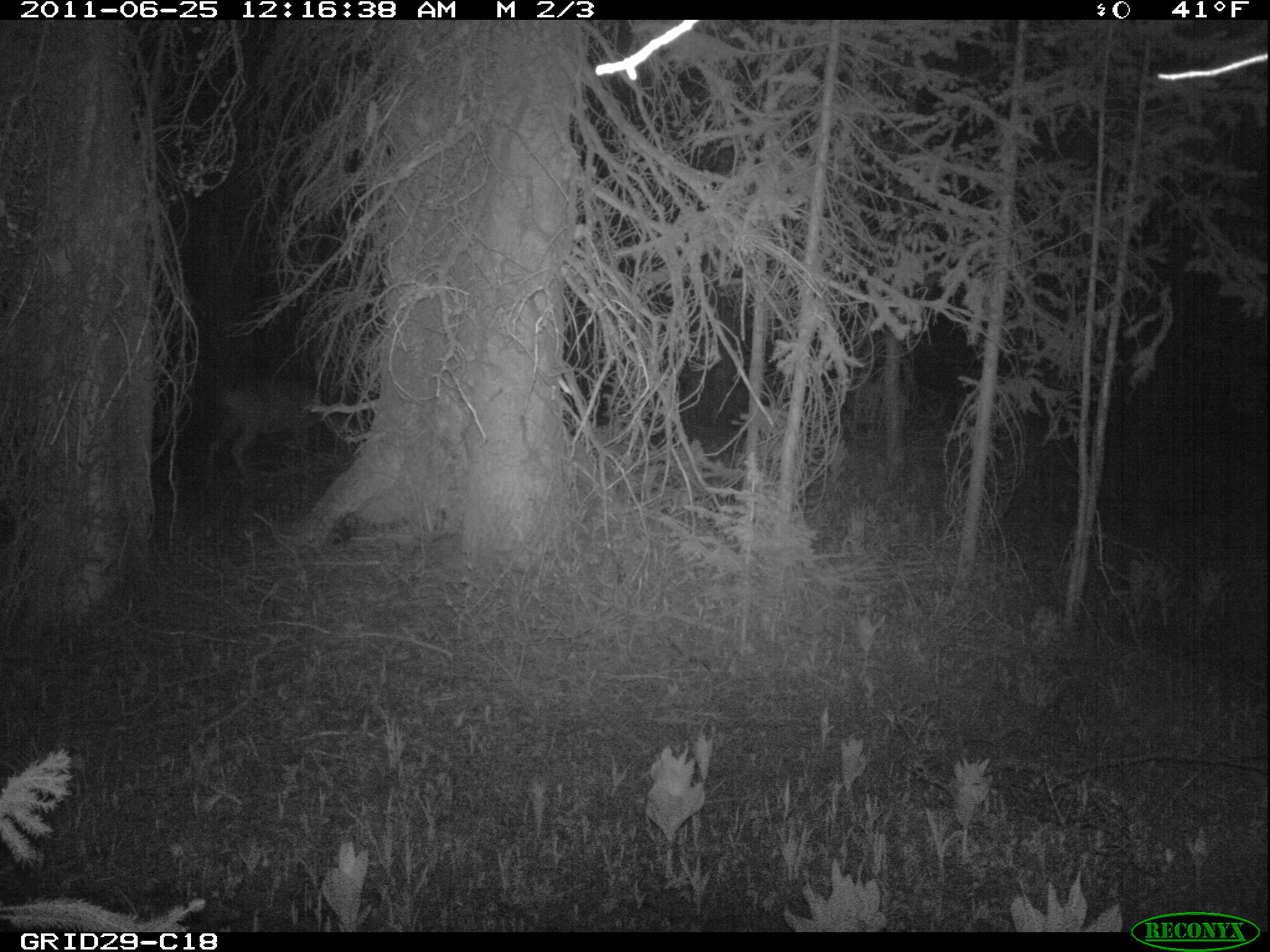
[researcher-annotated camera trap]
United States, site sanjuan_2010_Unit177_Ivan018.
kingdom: Animalia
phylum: Chordata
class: Mammalia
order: Artiodactyla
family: Cervidae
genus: Odocoileus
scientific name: Odocoileus hemionus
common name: mule deer